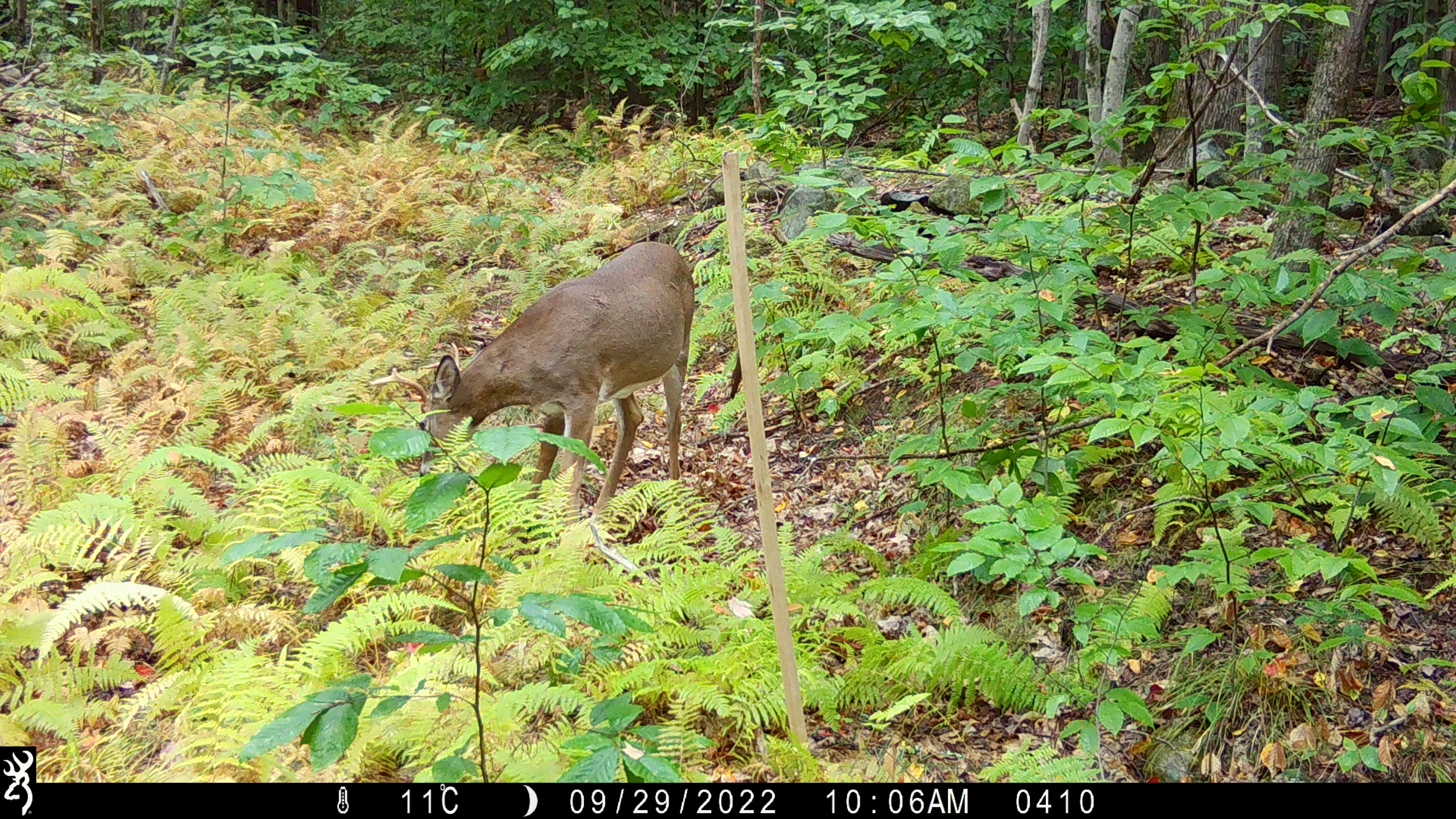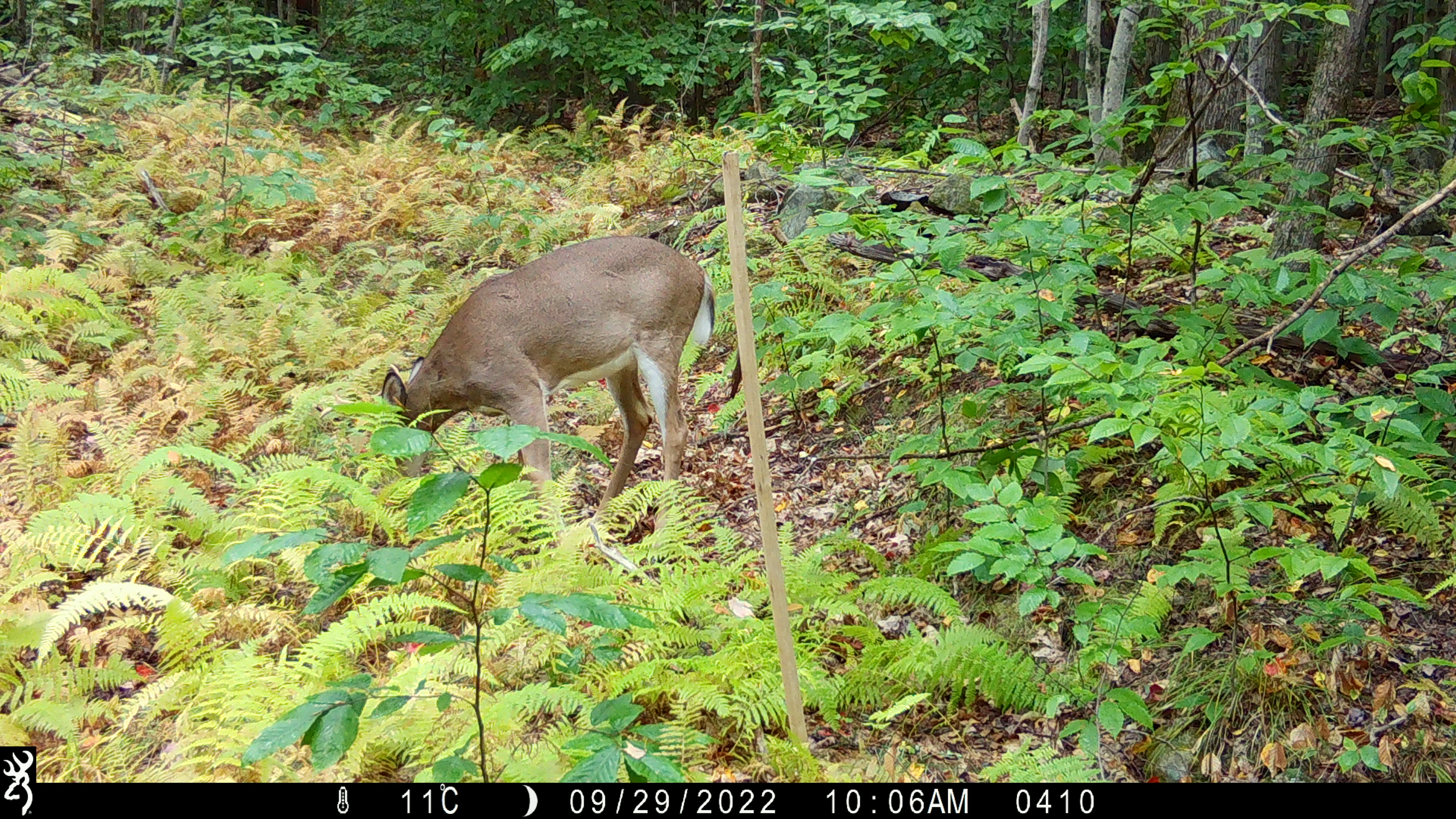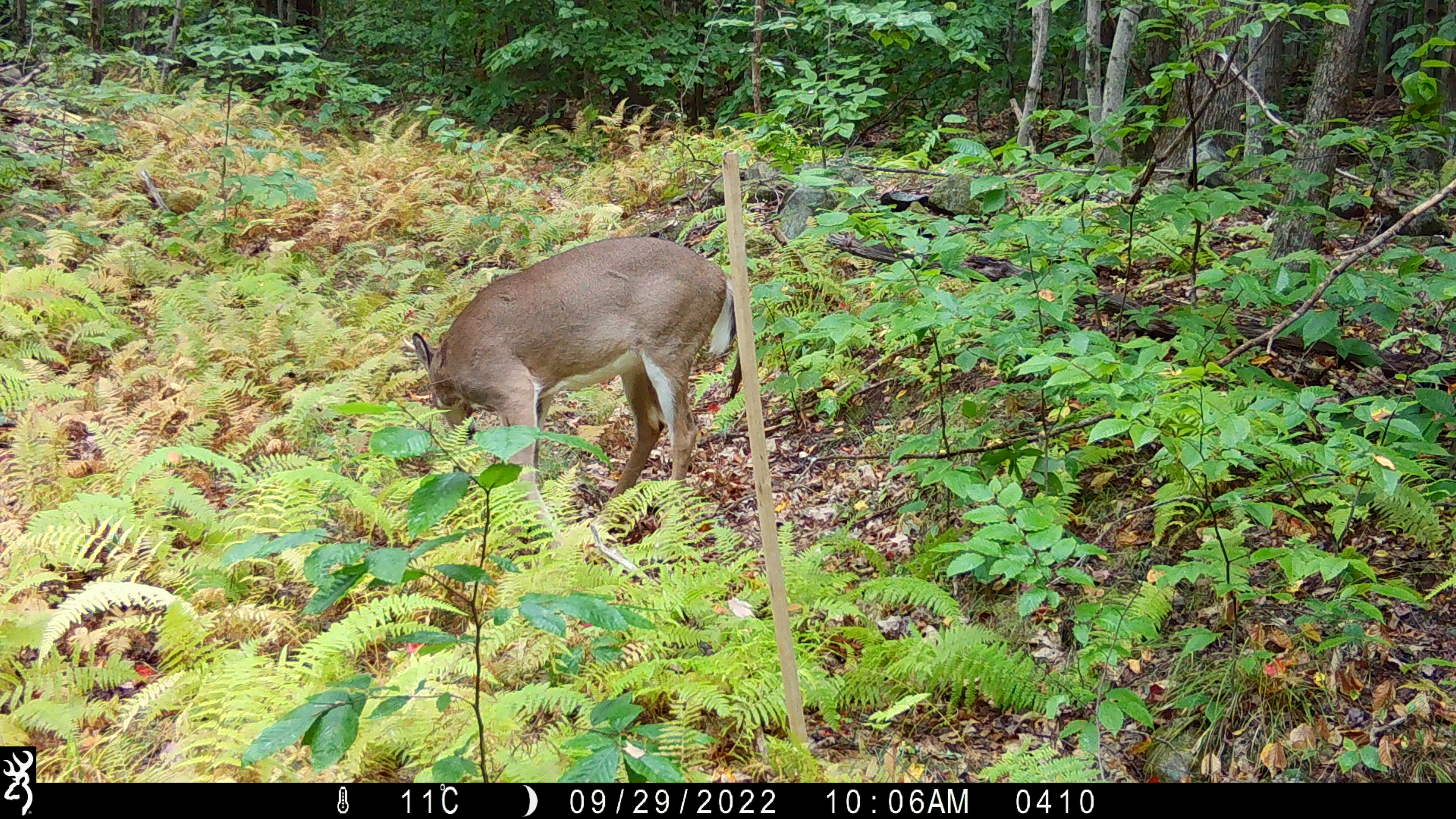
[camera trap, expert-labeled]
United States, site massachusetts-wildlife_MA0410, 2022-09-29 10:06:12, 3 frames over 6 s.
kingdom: Animalia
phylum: Chordata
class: Mammalia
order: Artiodactyla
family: Cervidae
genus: Odocoileus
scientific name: Odocoileus virginianus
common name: white-tailed deer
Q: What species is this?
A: White-tailed deer (Odocoileus virginianus).